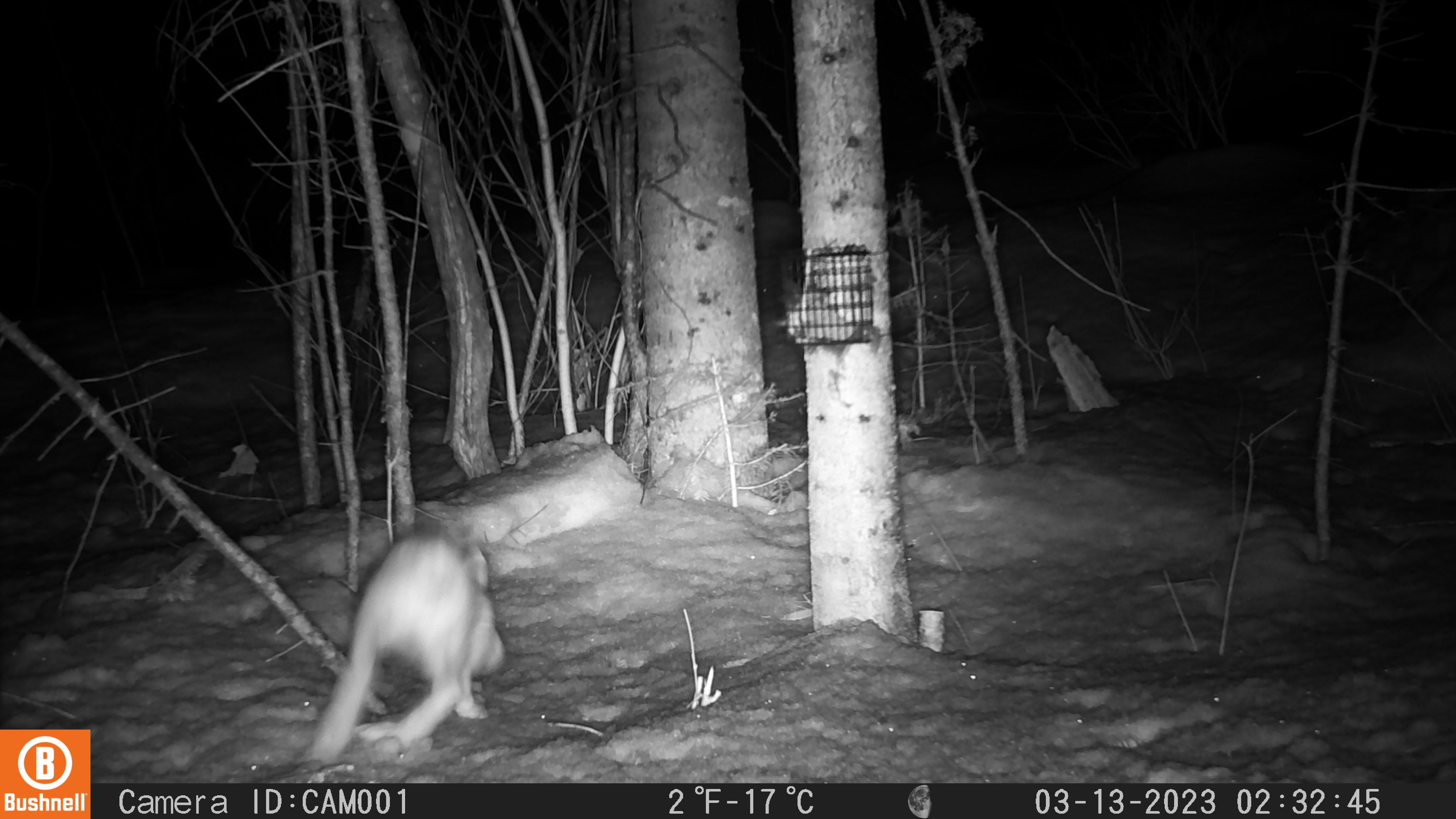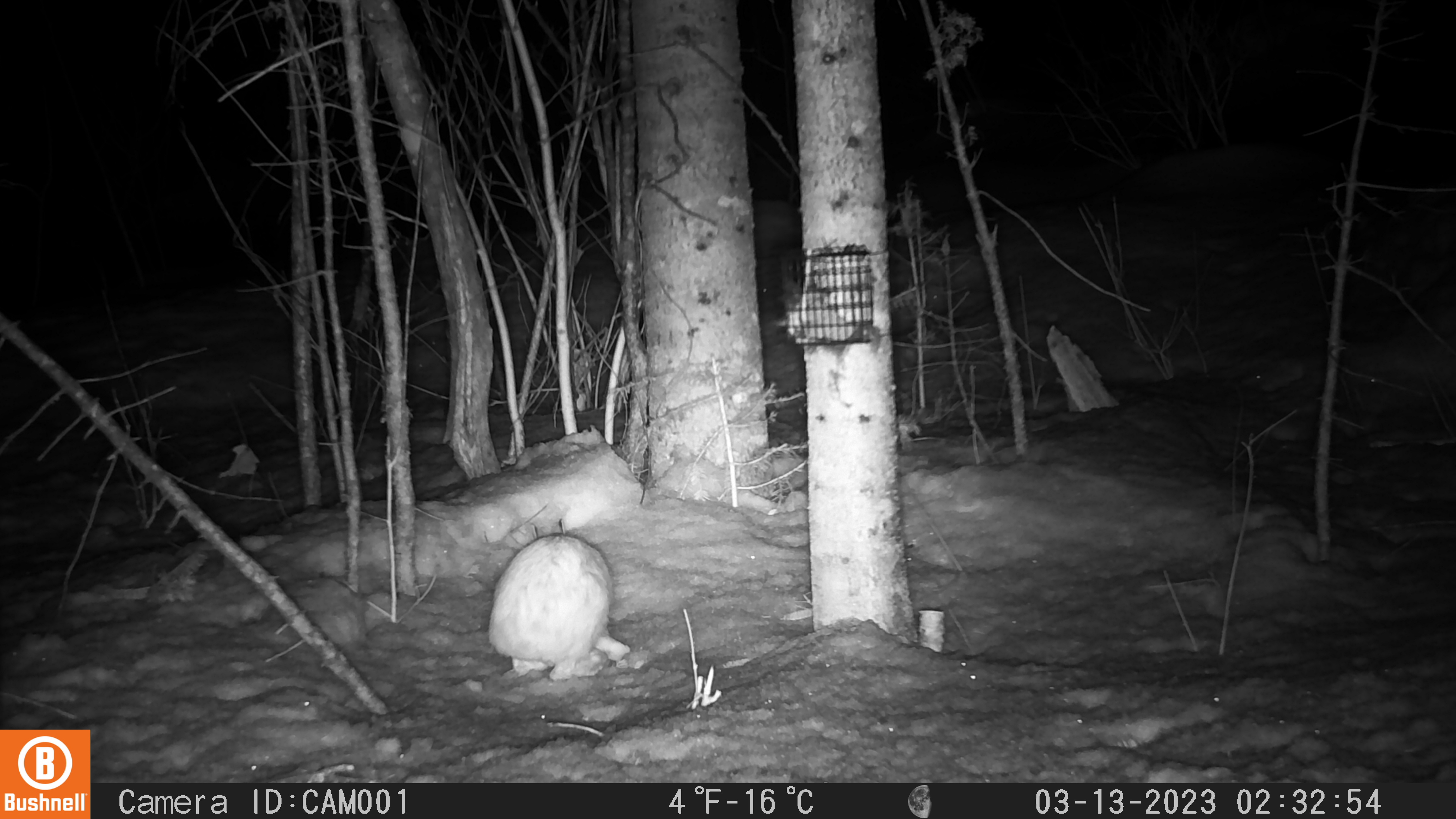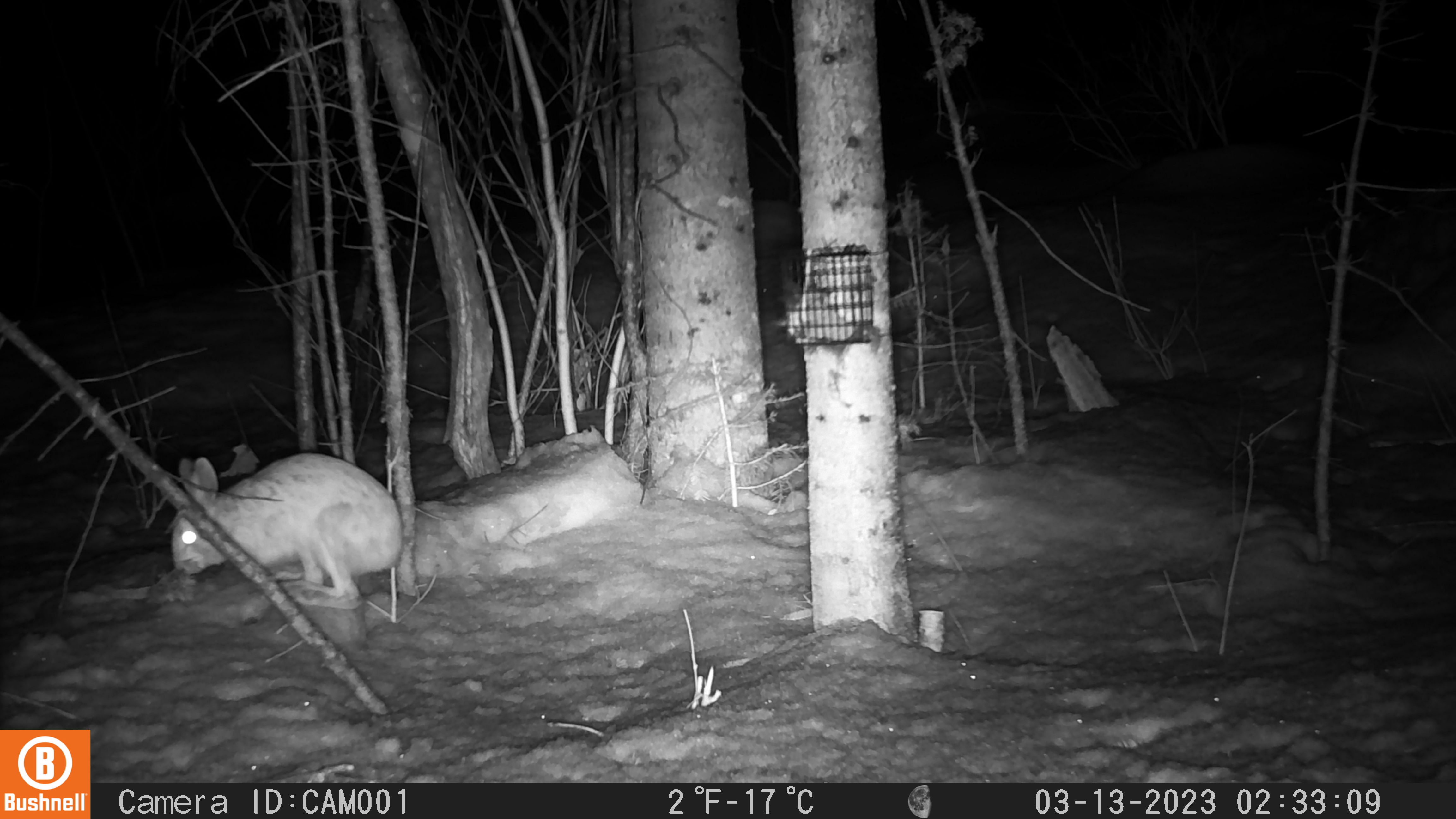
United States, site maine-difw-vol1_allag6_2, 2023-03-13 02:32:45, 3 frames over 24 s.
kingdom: Animalia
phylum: Chordata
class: Mammalia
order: Lagomorpha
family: Leporidae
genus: Lepus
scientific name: Lepus americanus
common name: snowshoe hare